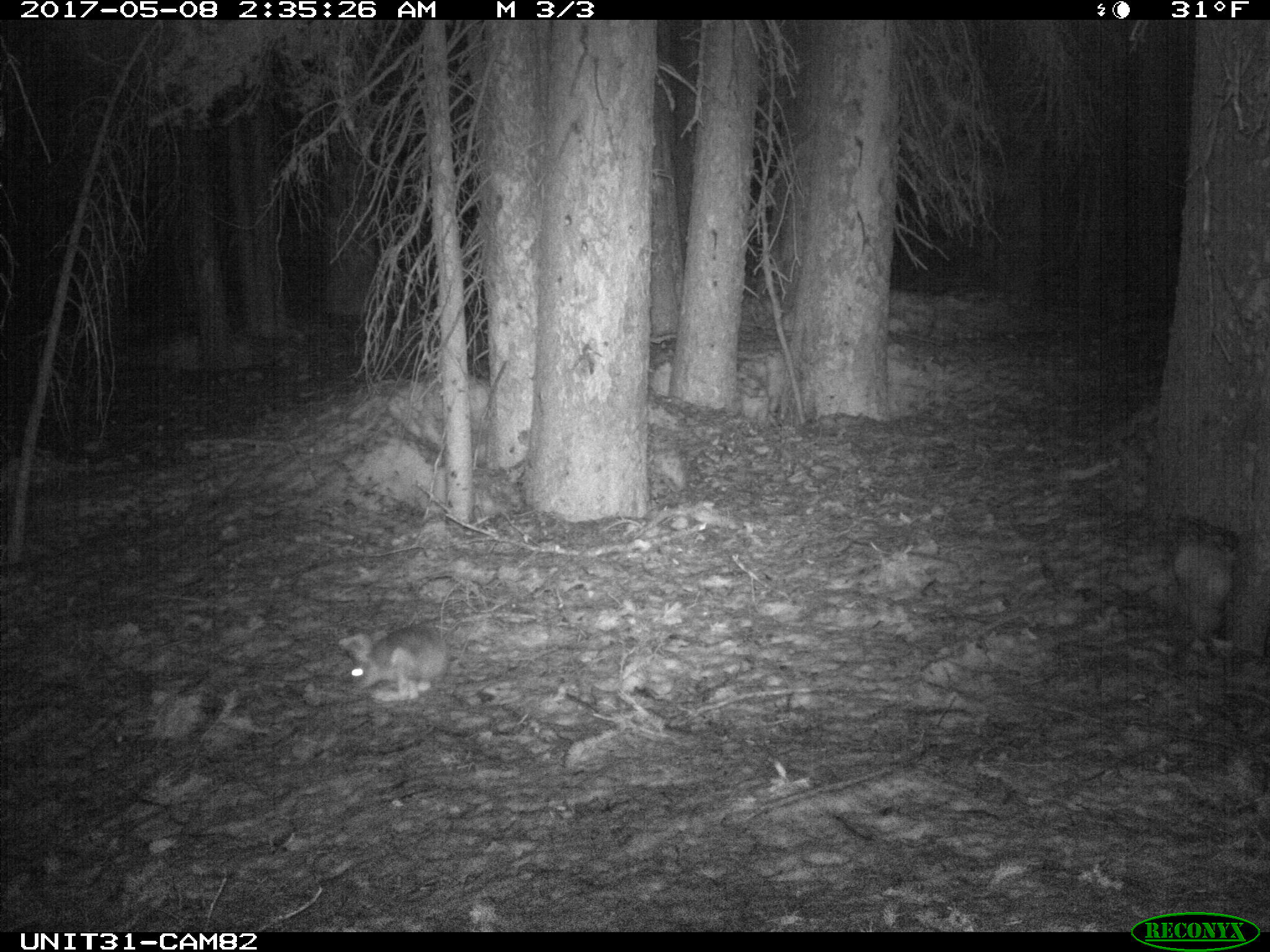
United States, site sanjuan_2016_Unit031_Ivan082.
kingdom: Animalia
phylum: Chordata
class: Mammalia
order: Lagomorpha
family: Leporidae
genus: Lepus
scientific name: Lepus americanus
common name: snowshoe hare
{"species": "Lepus americanus (snowshoe hare)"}